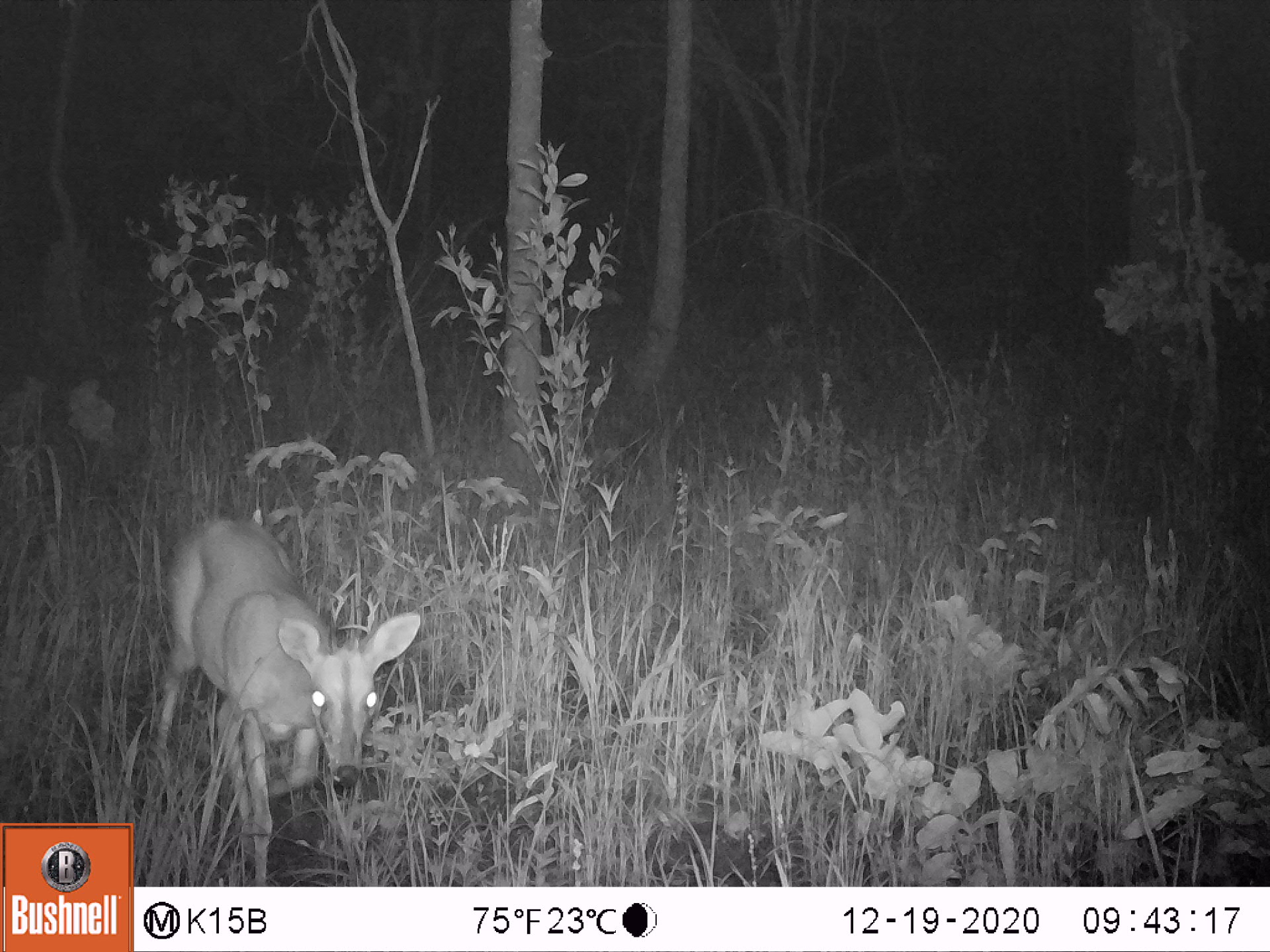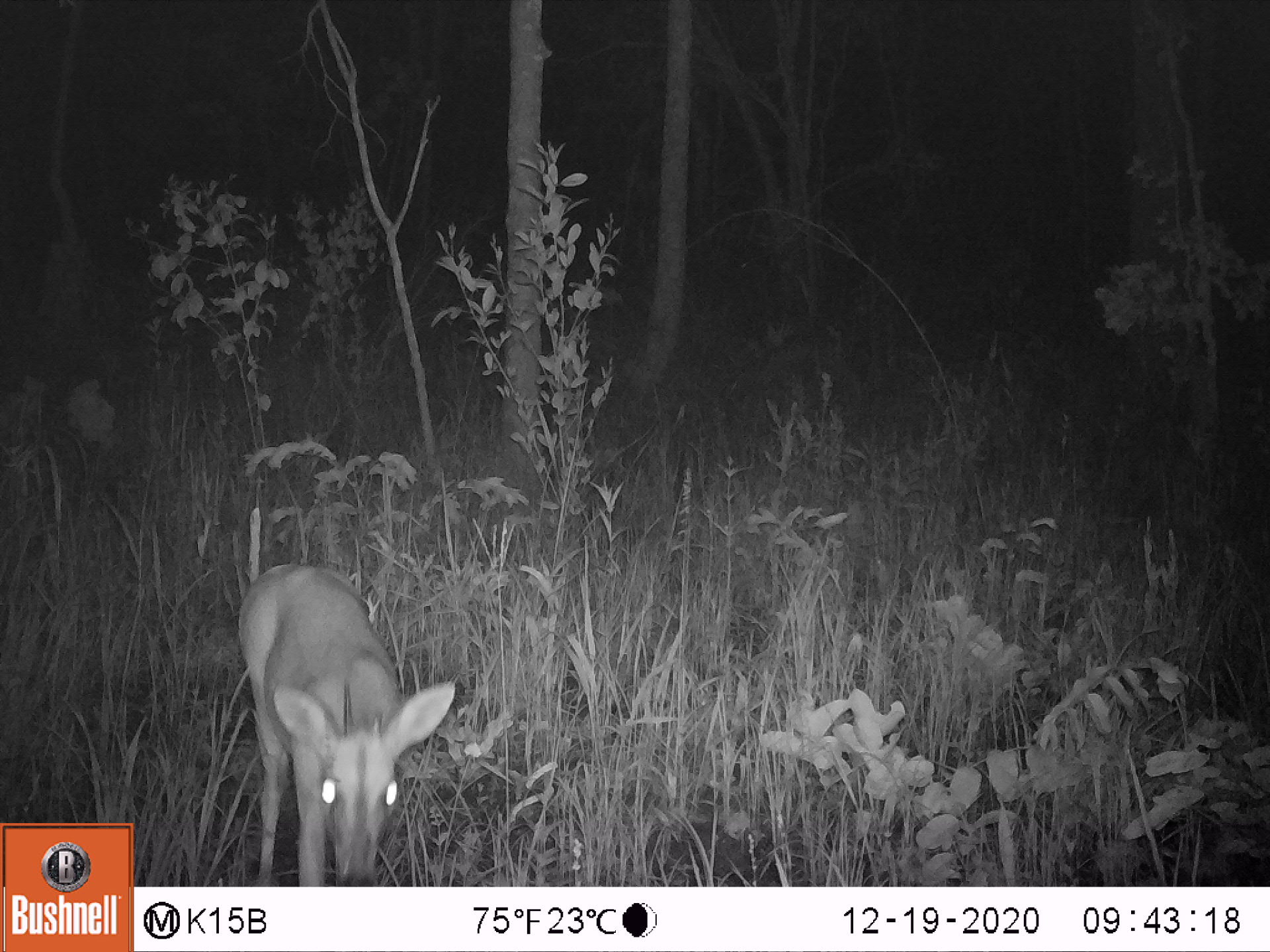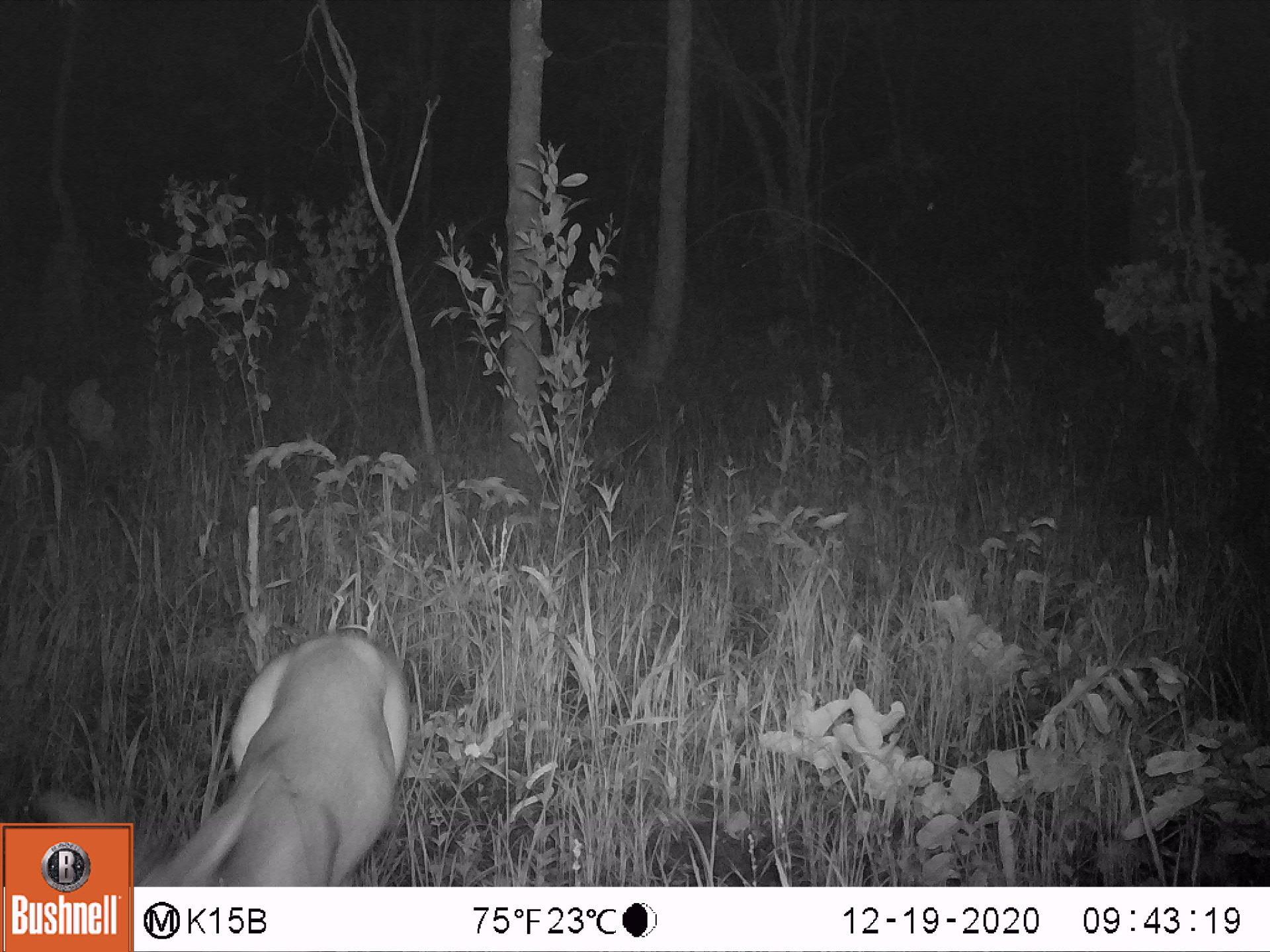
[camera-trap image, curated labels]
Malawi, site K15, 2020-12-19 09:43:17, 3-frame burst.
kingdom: Animalia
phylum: Chordata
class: Mammalia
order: Artiodactyla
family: Bovidae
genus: Sylvicapra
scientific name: Sylvicapra grimmia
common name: common duiker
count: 1